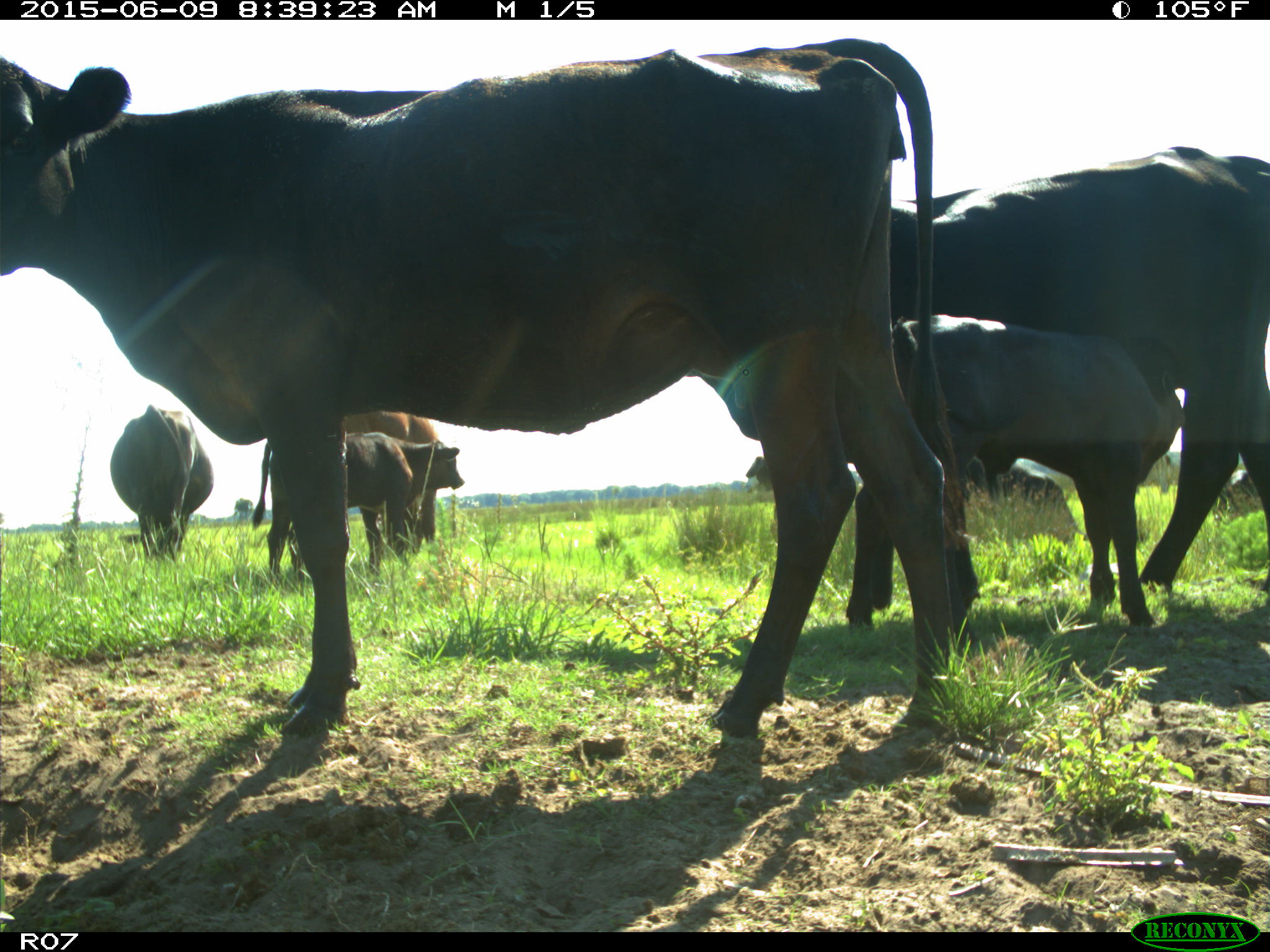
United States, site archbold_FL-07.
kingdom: Animalia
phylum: Chordata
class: Mammalia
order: Artiodactyla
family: Bovidae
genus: Bos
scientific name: Bos taurus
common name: domestic cow